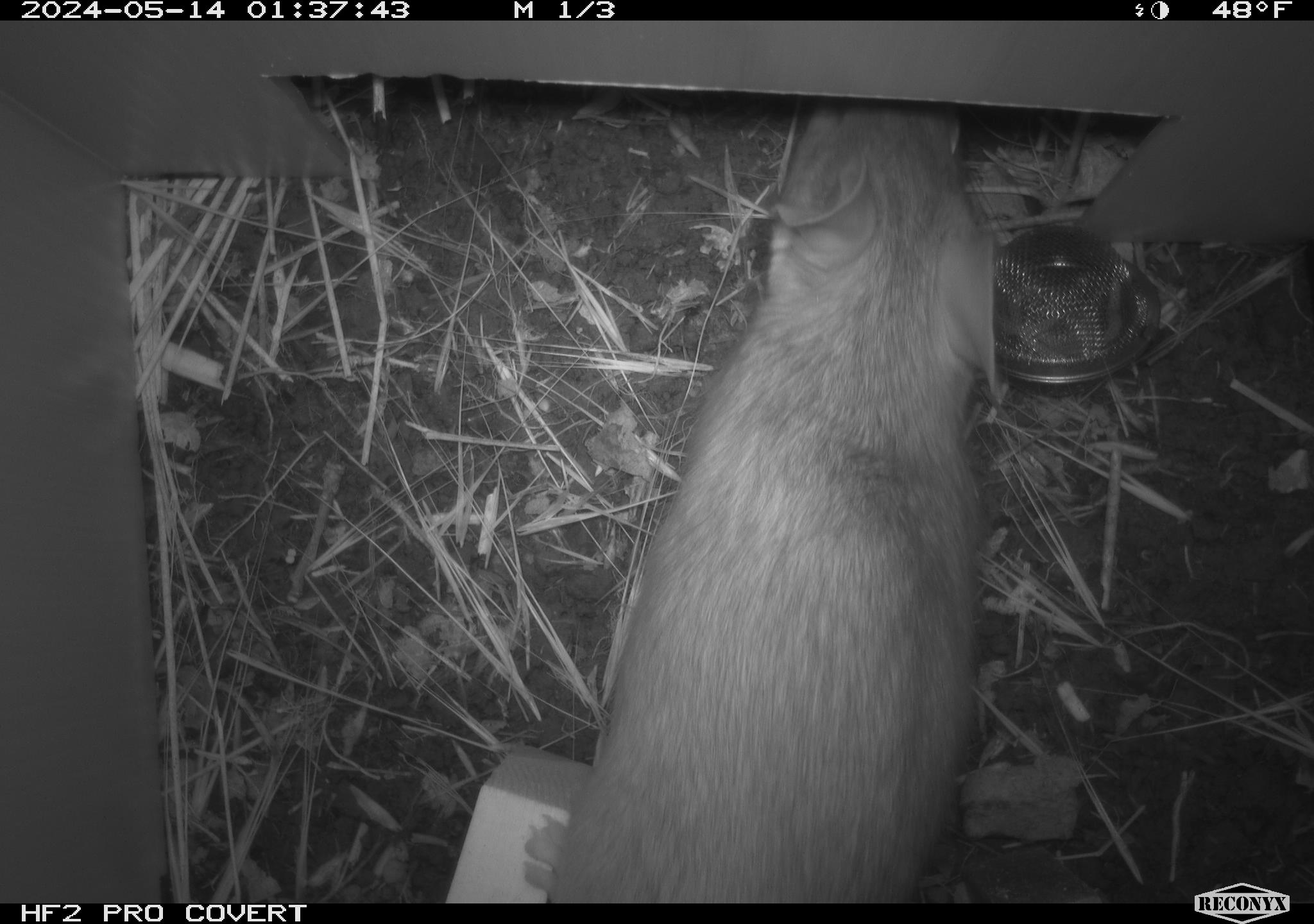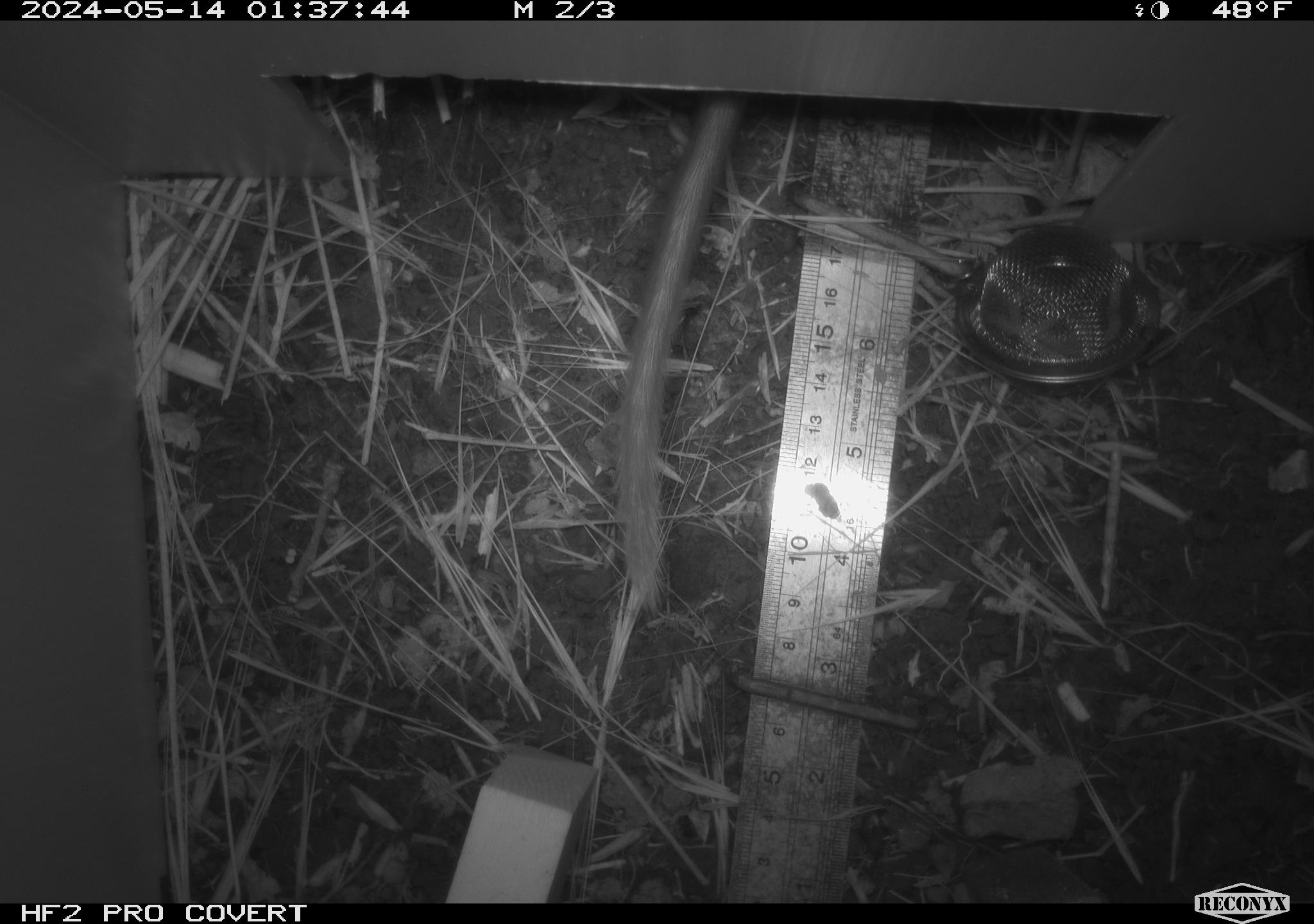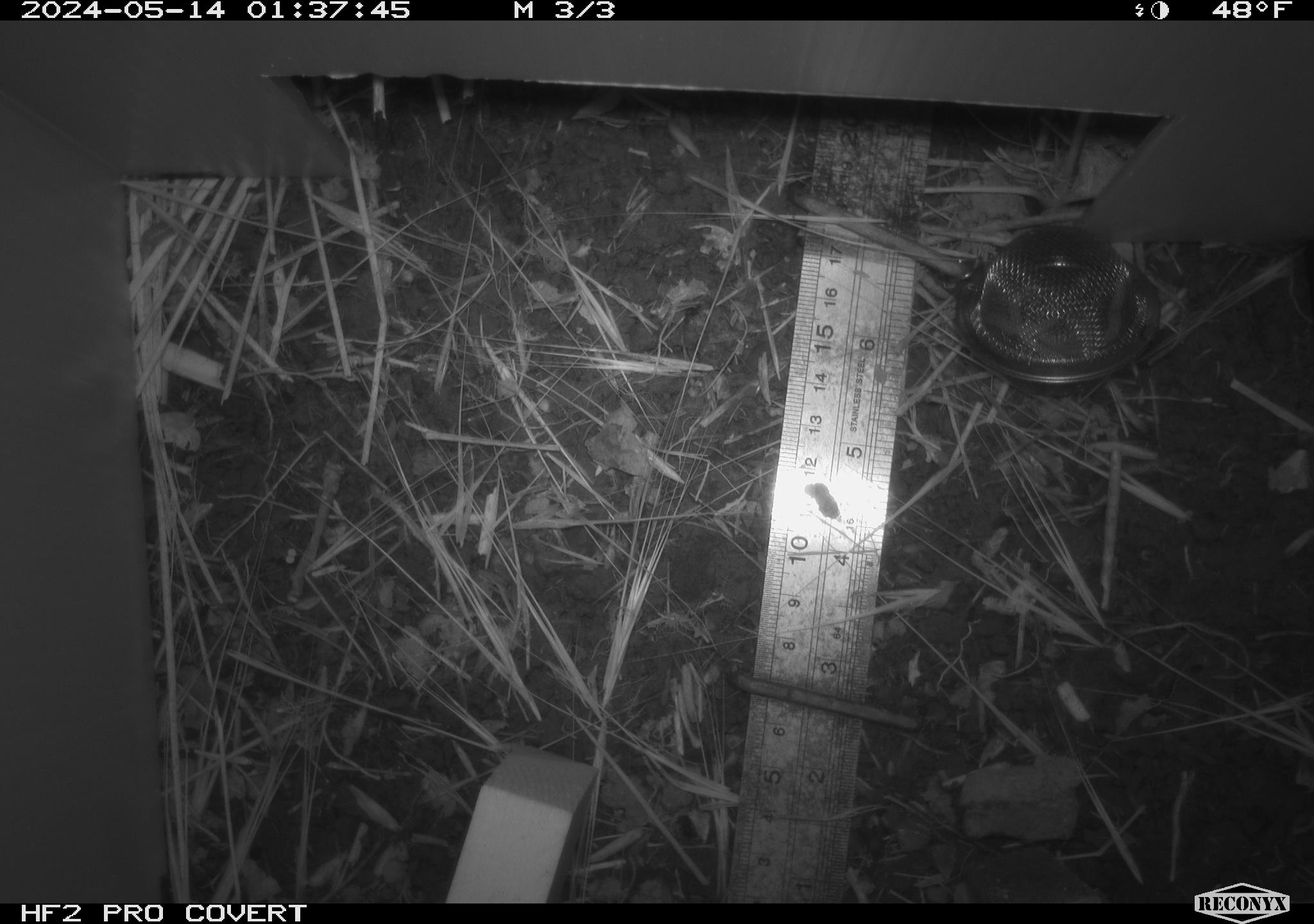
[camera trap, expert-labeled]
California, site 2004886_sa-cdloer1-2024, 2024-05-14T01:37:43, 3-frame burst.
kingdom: Animalia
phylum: Chordata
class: Mammalia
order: Rodentia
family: Cricetidae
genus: Neotoma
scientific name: Neotoma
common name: pack rat or woodrat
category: neotoma species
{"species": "neotoma species (pack rat or woodrat) (Neotoma)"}